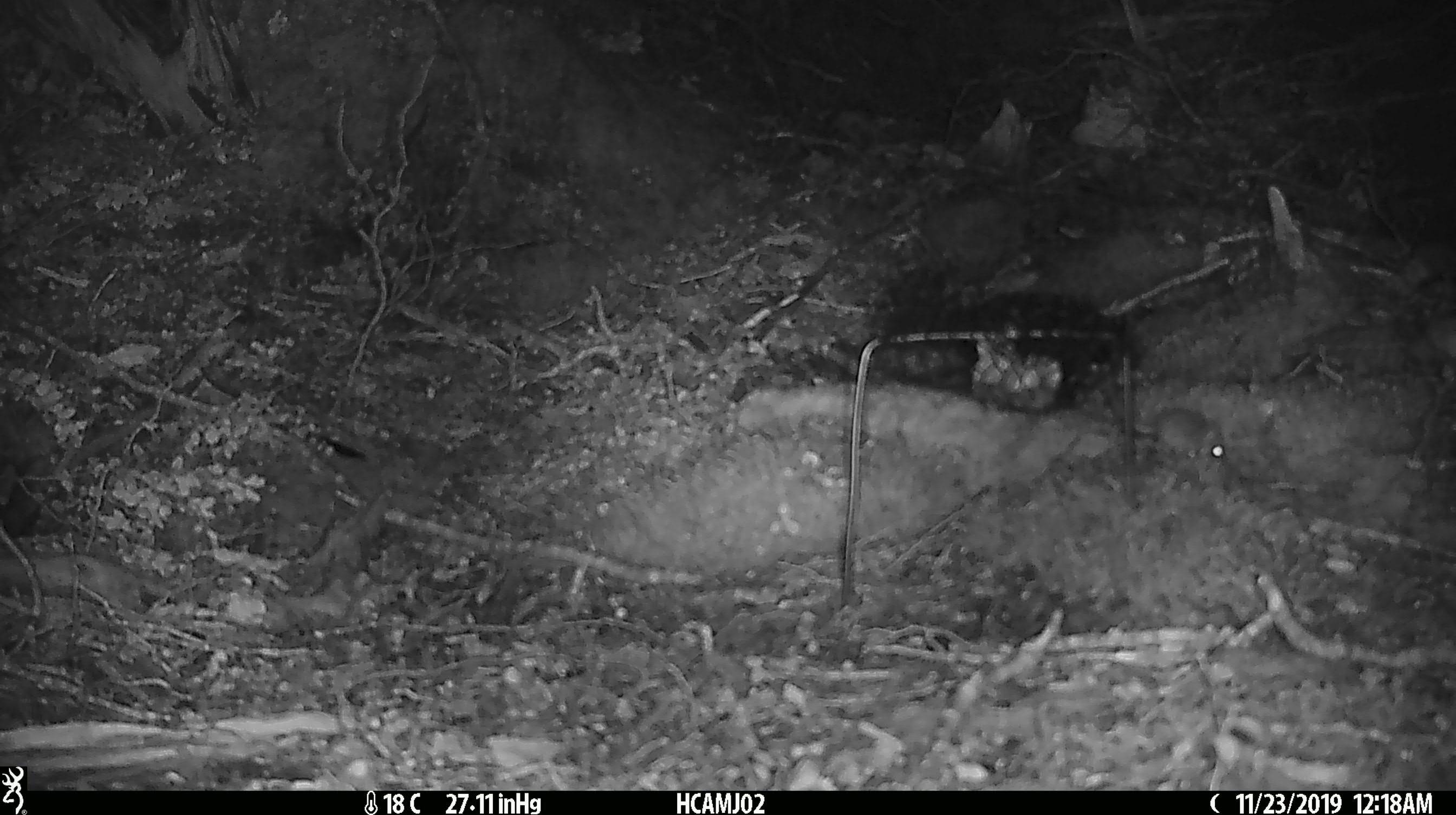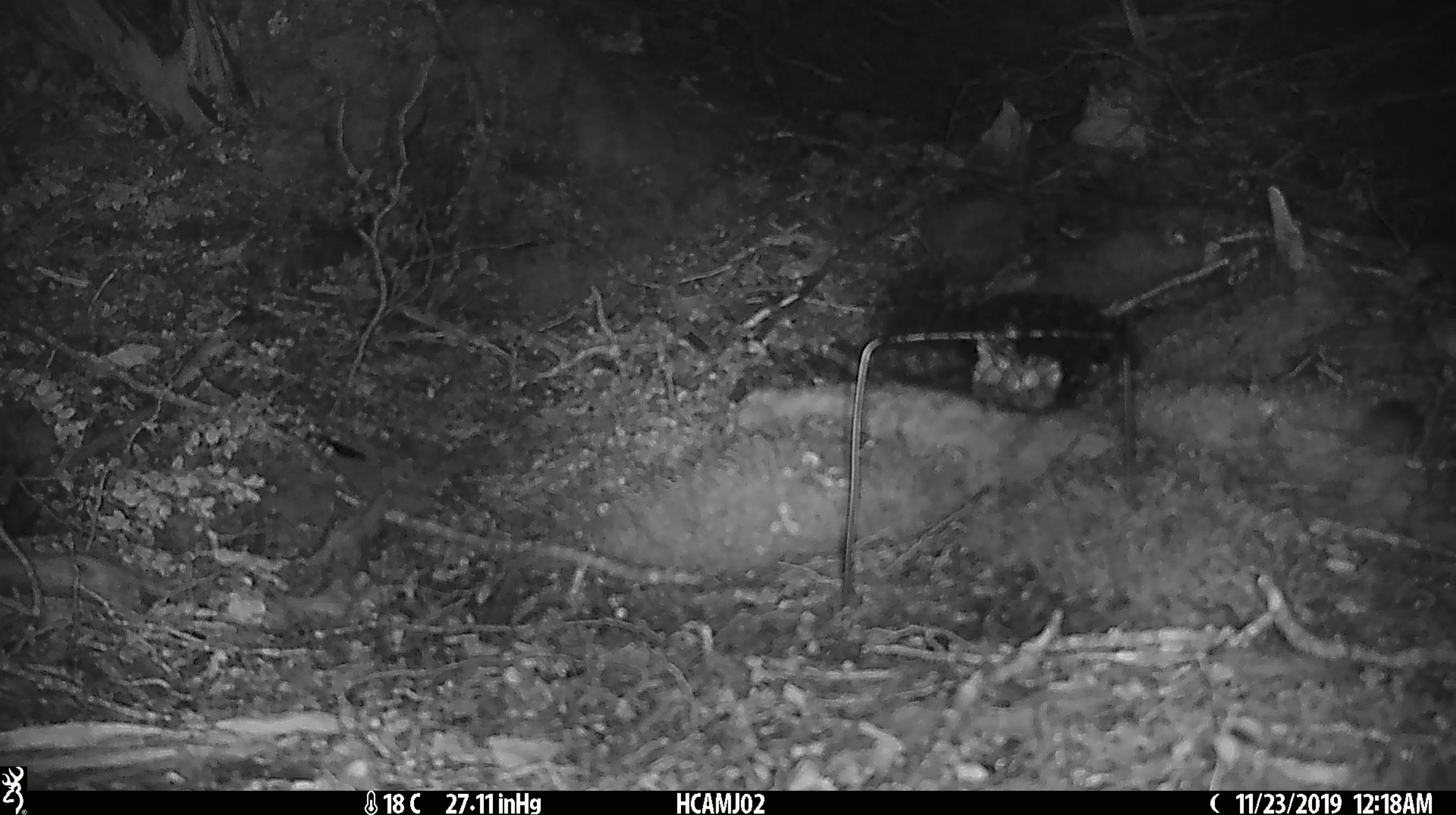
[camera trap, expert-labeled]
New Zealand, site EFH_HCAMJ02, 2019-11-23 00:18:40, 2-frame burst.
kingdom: Animalia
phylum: Chordata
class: Mammalia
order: Rodentia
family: Muridae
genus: Mus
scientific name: Mus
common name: mouse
Mouse (Mus).